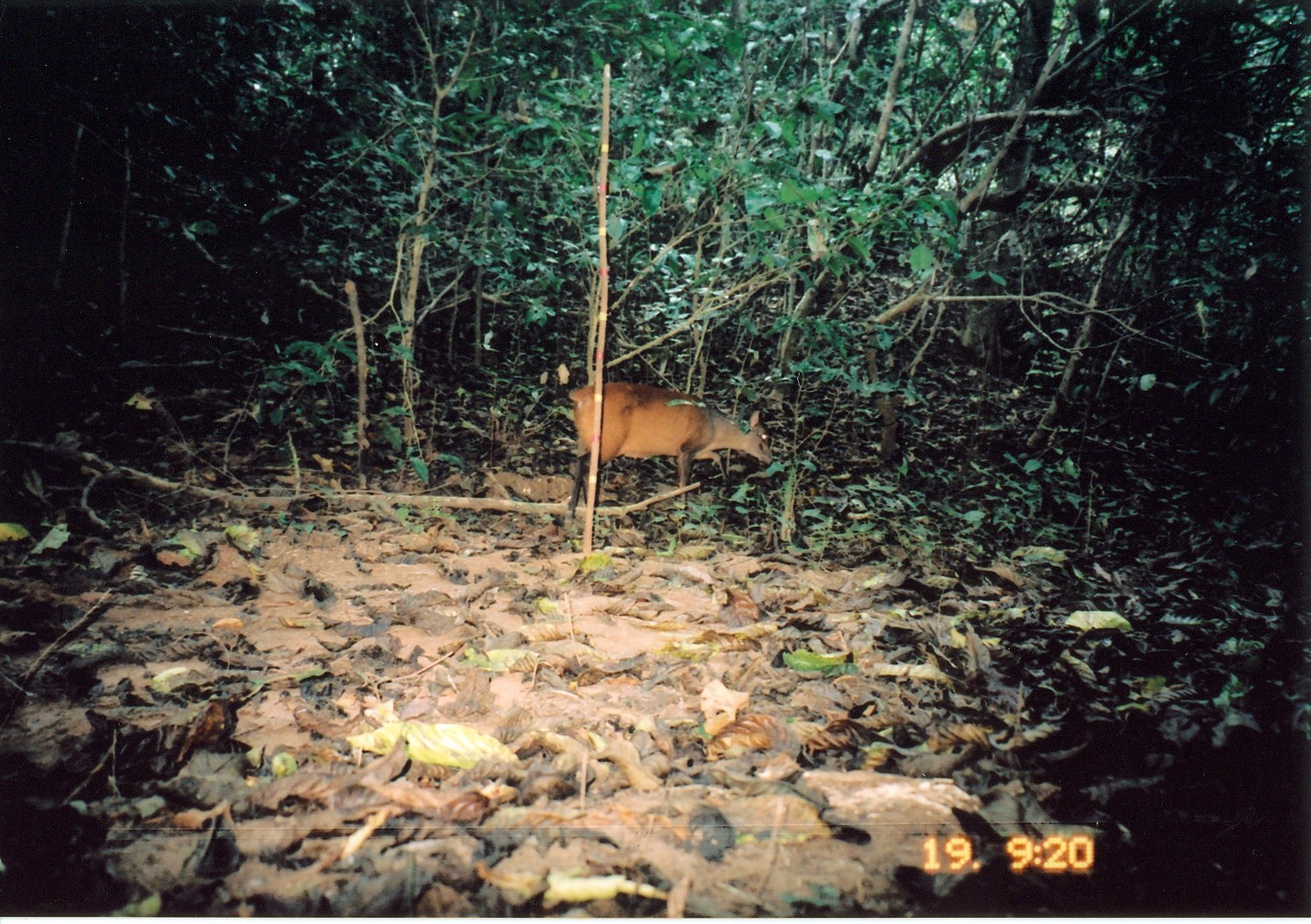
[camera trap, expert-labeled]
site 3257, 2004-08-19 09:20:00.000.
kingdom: Animalia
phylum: Chordata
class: Mammalia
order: Artiodactyla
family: Bovidae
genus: Cephalophus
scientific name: Cephalophus harveyi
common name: harvey's duiker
Cephalophus harveyi (harvey's duiker), count 1.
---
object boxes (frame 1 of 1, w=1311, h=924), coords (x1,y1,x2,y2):
cephalophus harveyi: (565,382,774,532)